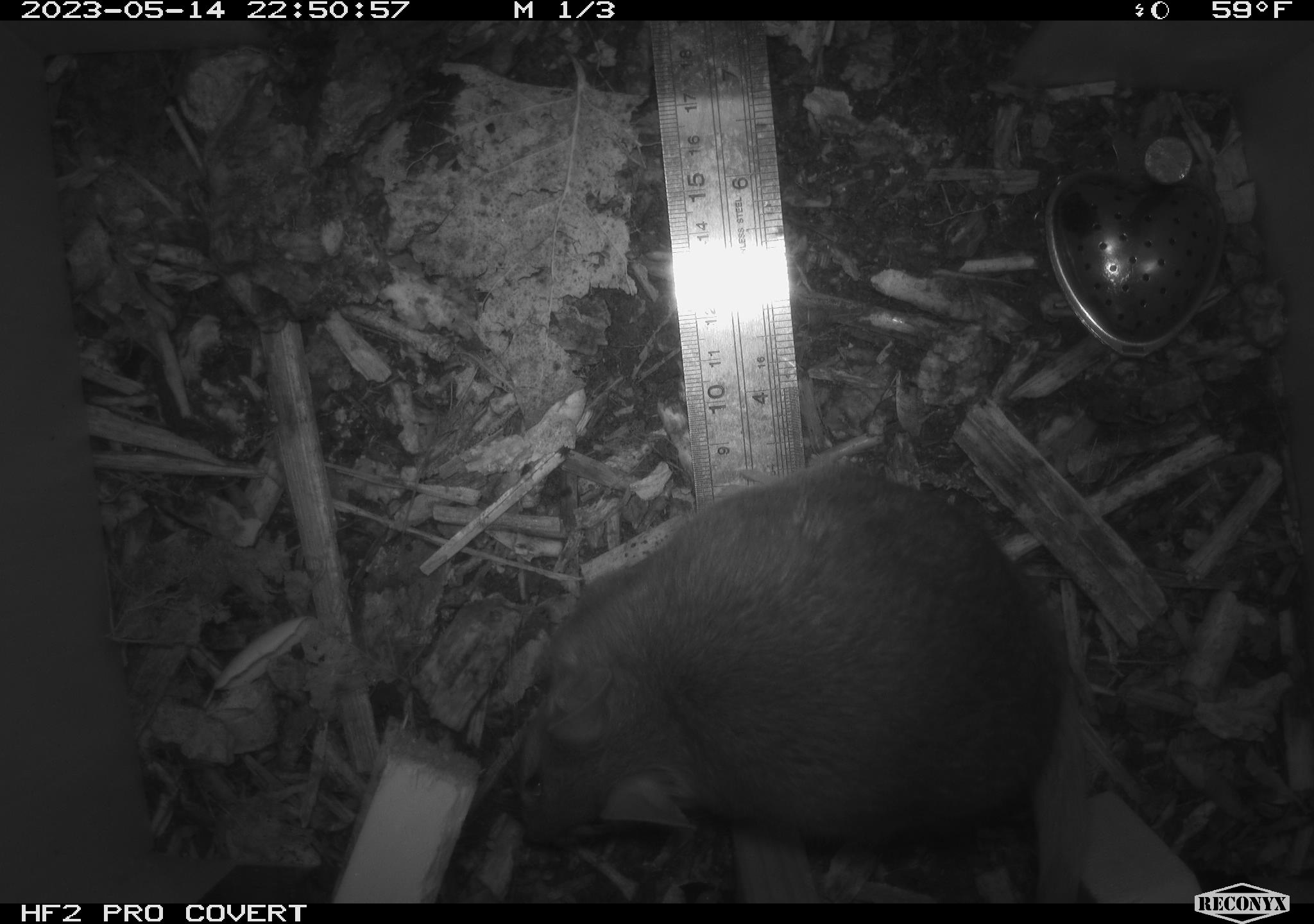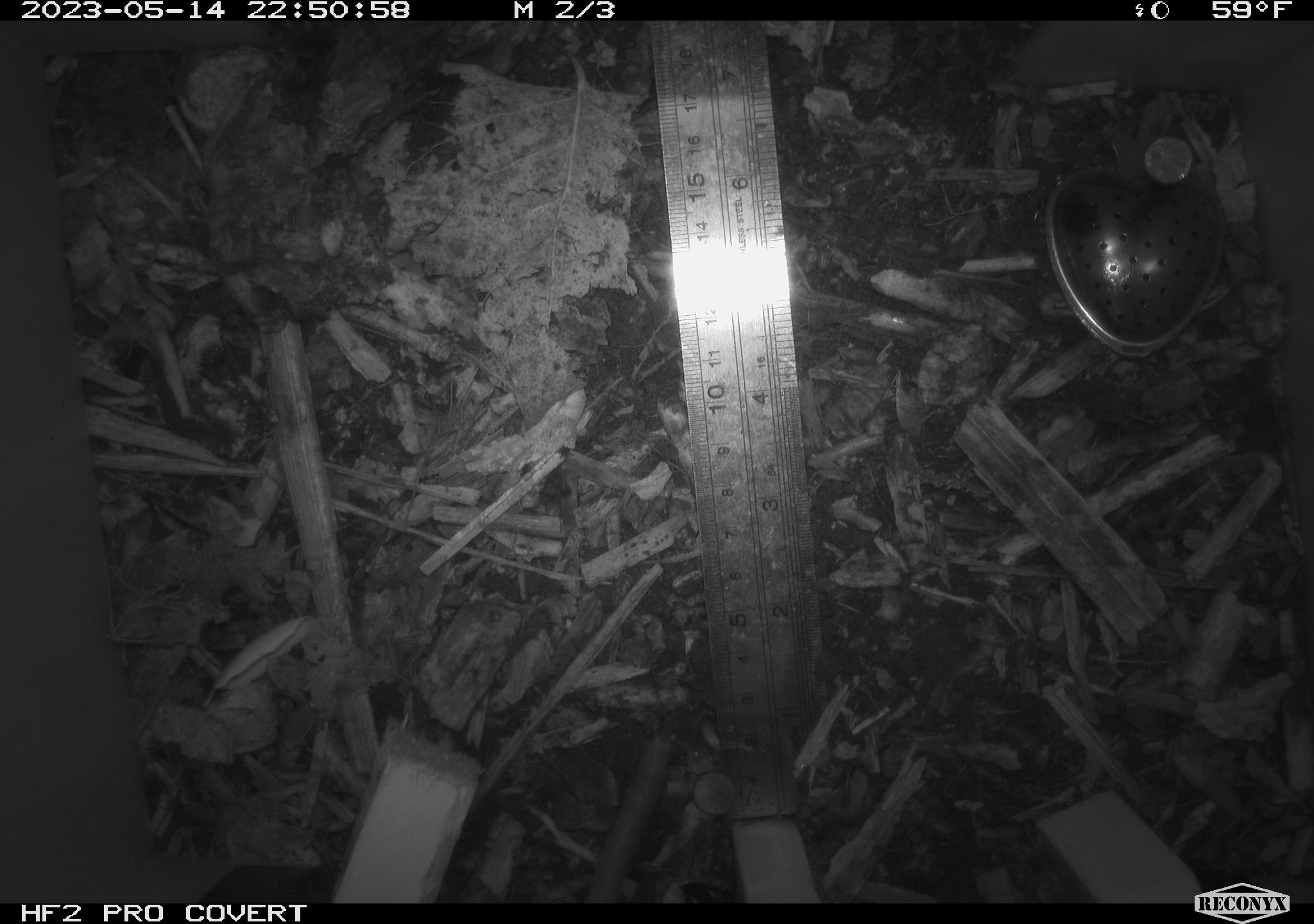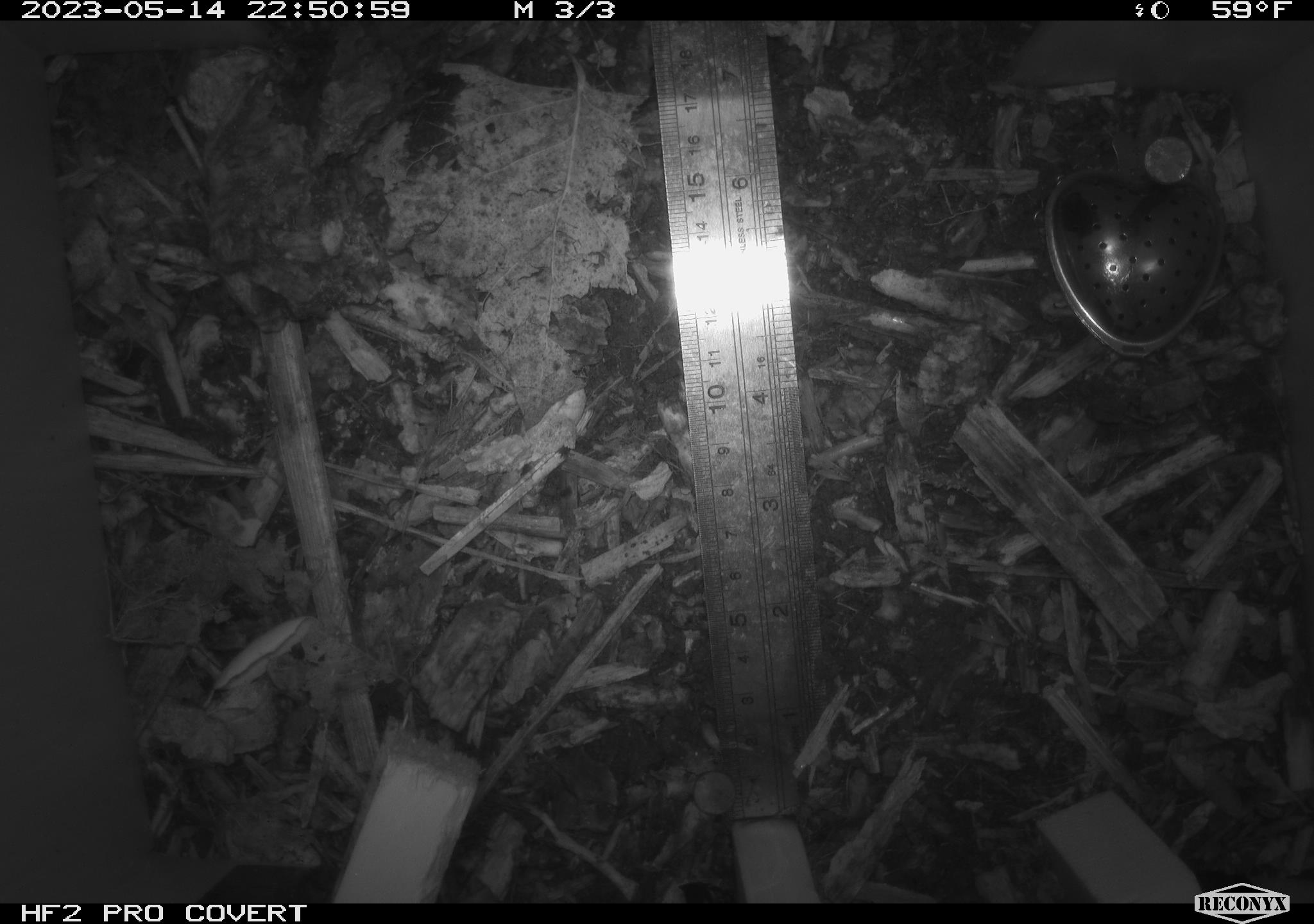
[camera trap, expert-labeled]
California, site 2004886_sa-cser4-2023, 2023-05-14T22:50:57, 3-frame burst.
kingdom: Animalia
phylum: Chordata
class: Mammalia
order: Rodentia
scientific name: Rodentia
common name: mouse species